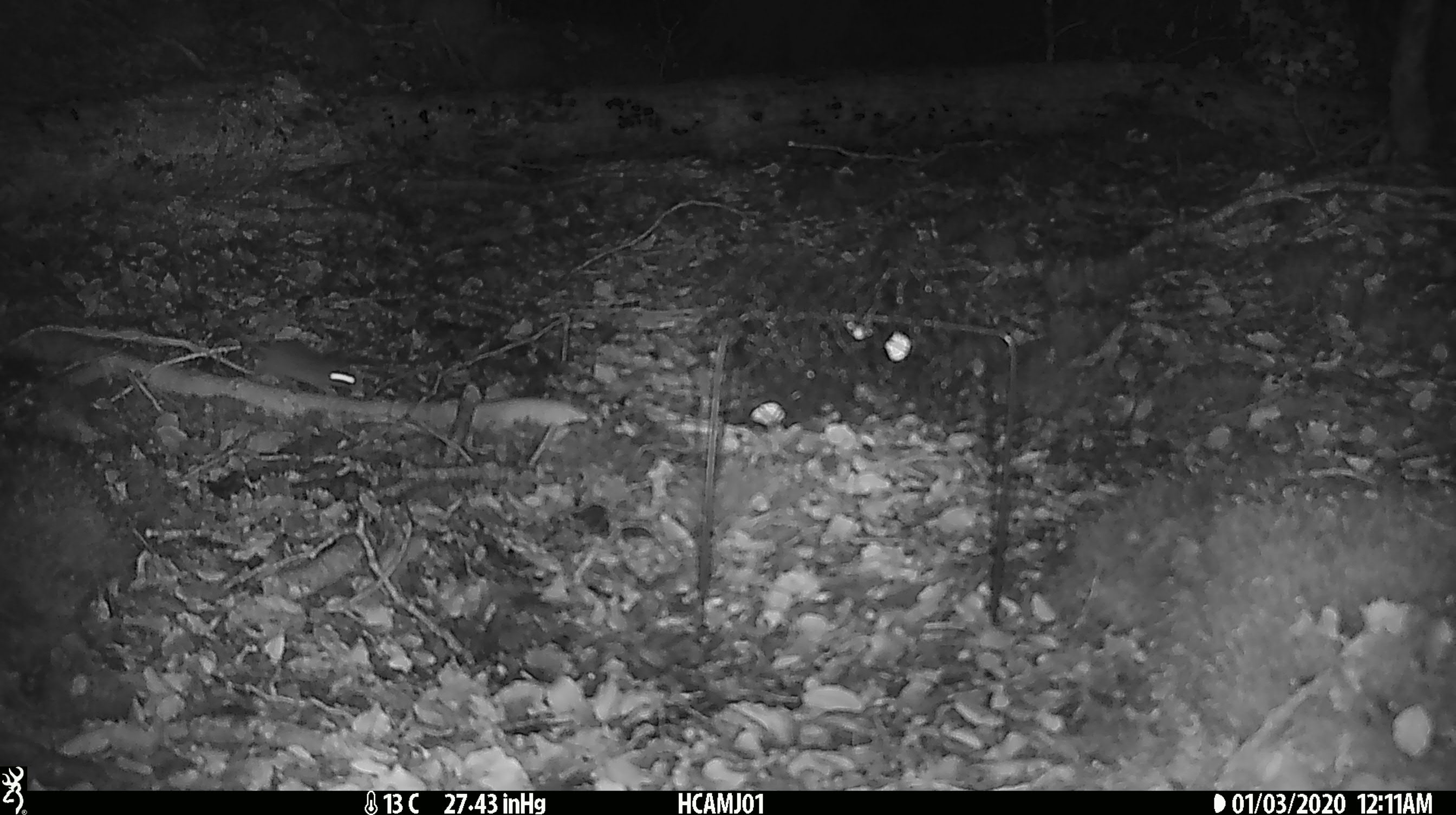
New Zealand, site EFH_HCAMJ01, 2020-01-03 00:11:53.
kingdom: Animalia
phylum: Chordata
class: Mammalia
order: Rodentia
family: Muridae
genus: Mus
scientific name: Mus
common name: mouse